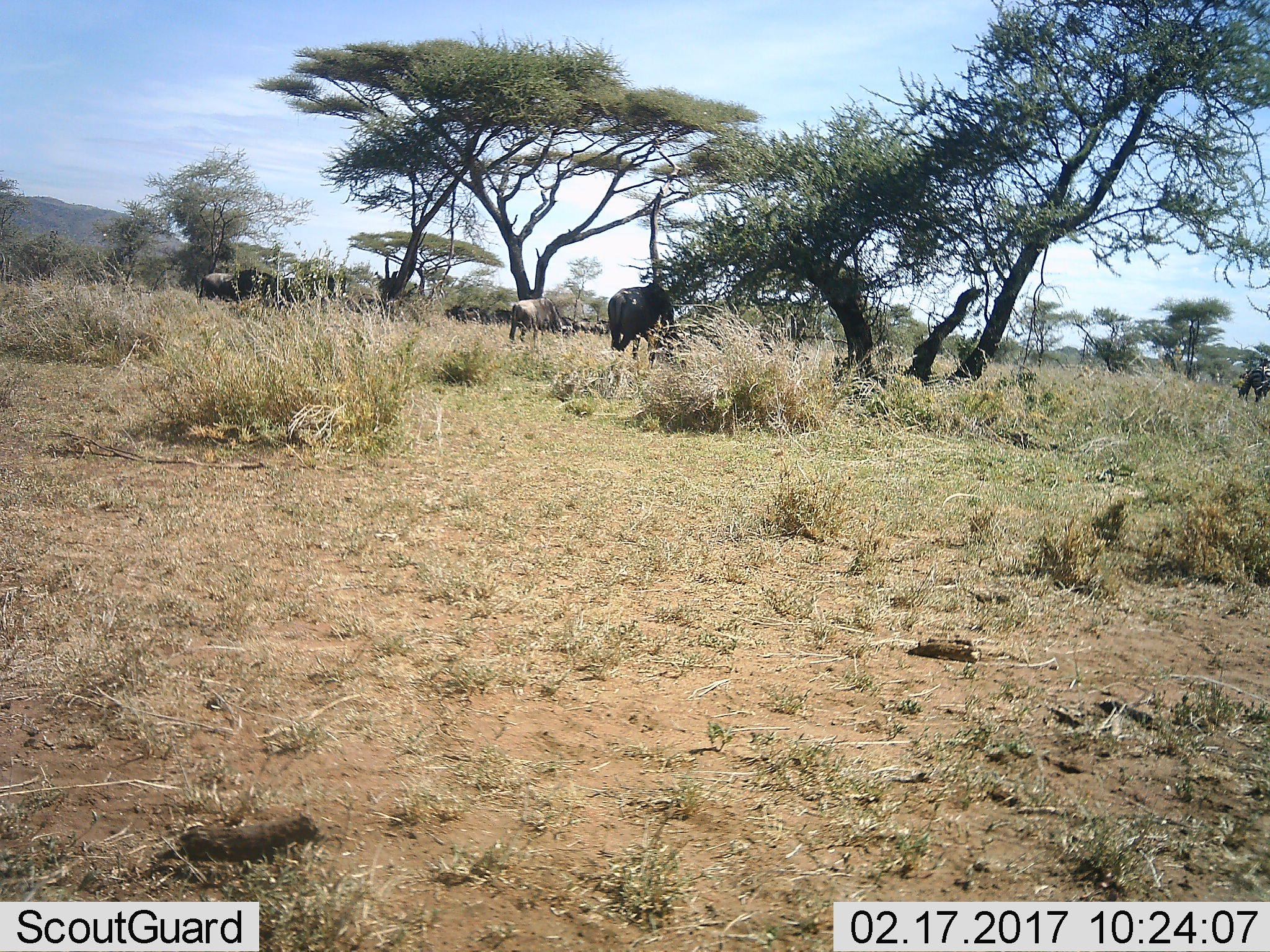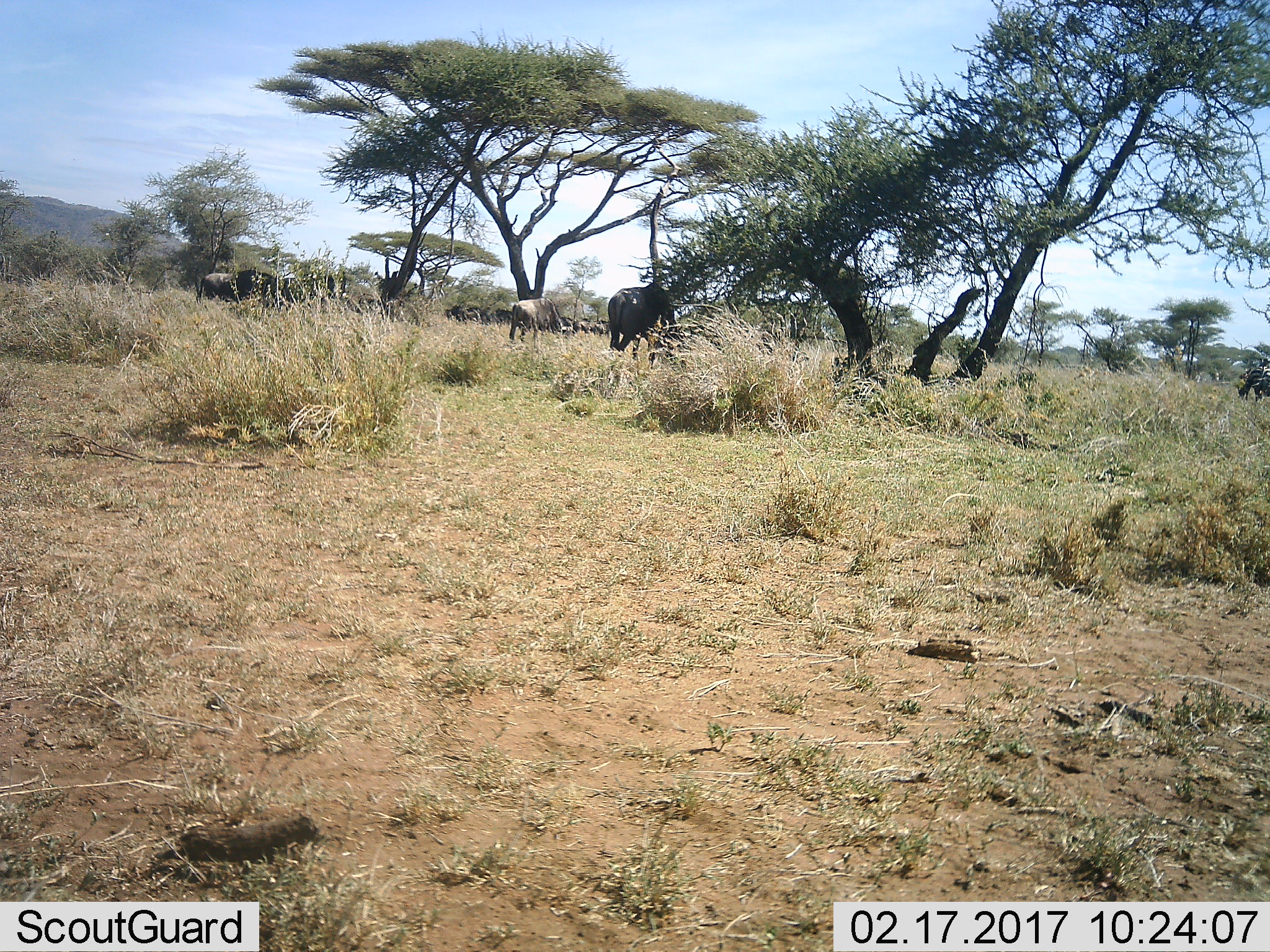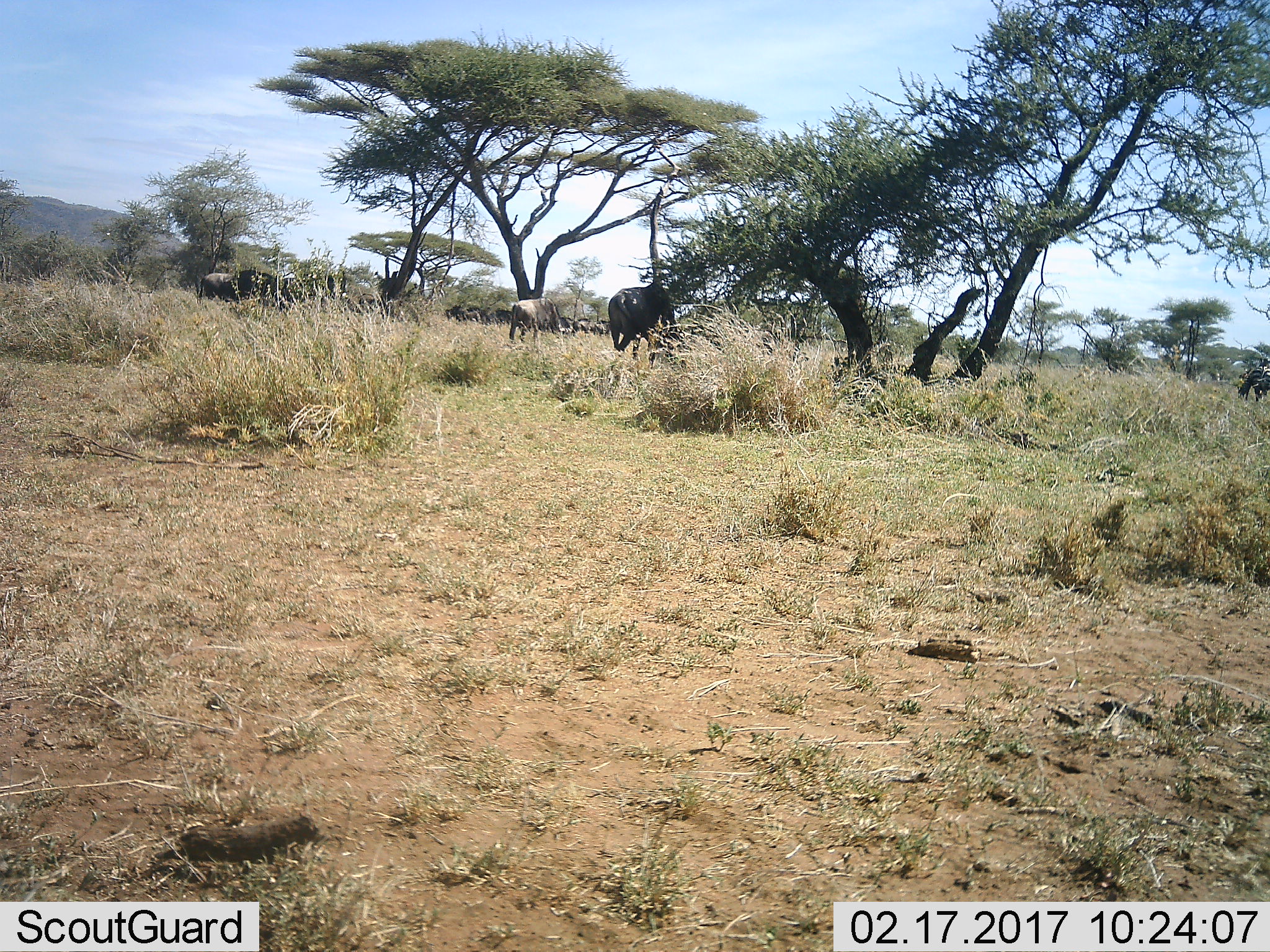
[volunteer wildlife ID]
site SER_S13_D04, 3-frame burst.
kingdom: Animalia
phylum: Chordata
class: Mammalia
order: Artiodactyla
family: Bovidae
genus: Connochaetes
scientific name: Connochaetes taurinus taurinus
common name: blue wildebeest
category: wildebeestblue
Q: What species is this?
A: Wildebeestblue (blue wildebeest) (Connochaetes taurinus taurinus).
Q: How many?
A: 11-50.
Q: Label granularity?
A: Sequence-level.